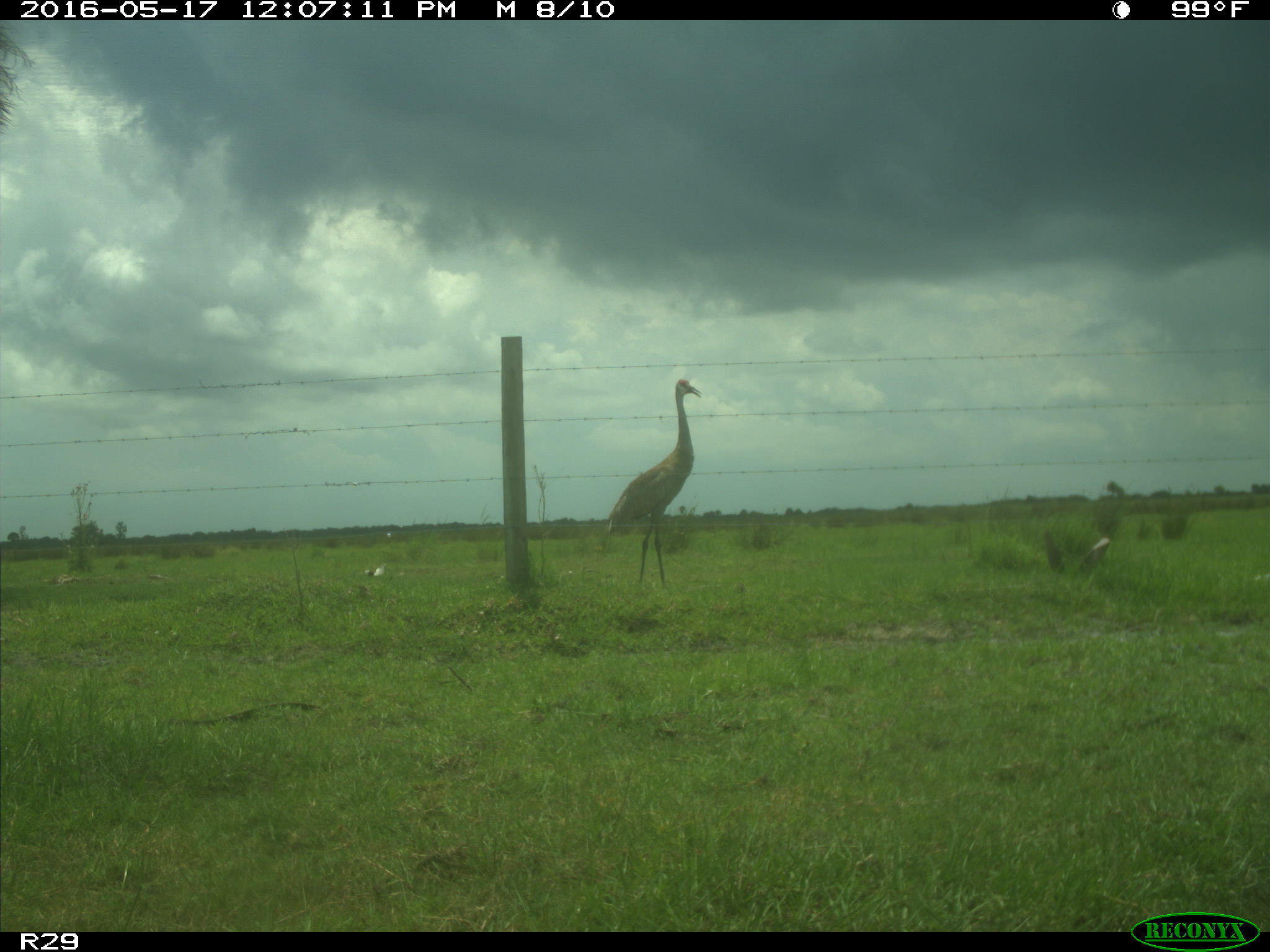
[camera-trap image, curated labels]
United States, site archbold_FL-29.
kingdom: Animalia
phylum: Chordata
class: Aves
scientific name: Aves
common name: birds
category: unidentified bird